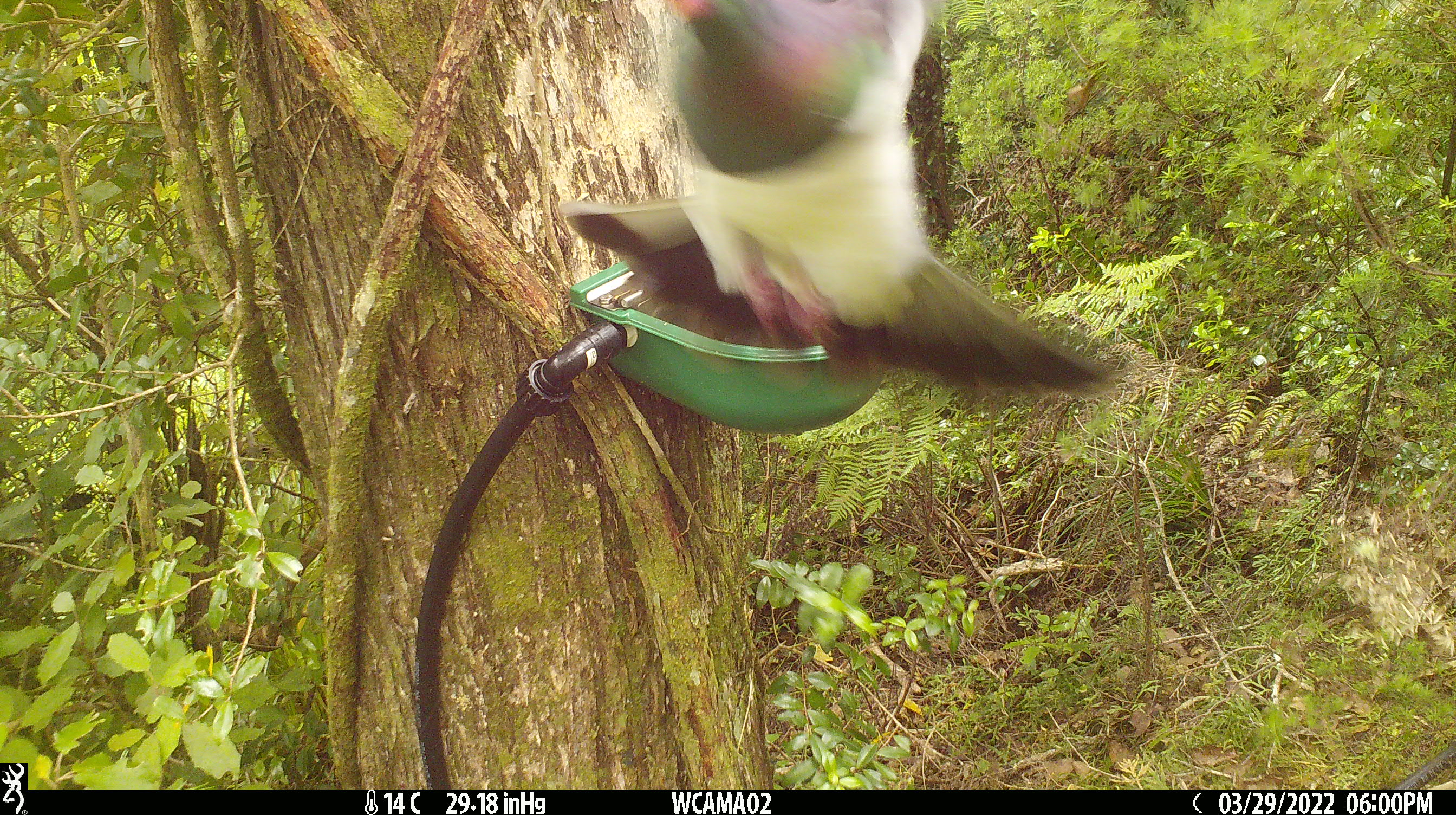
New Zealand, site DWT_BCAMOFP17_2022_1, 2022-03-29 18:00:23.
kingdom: Animalia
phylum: Chordata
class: Aves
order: Columbiformes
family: Columbidae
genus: Hemiphaga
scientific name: Hemiphaga novaeseelandiae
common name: new zealand pigeon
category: kereru